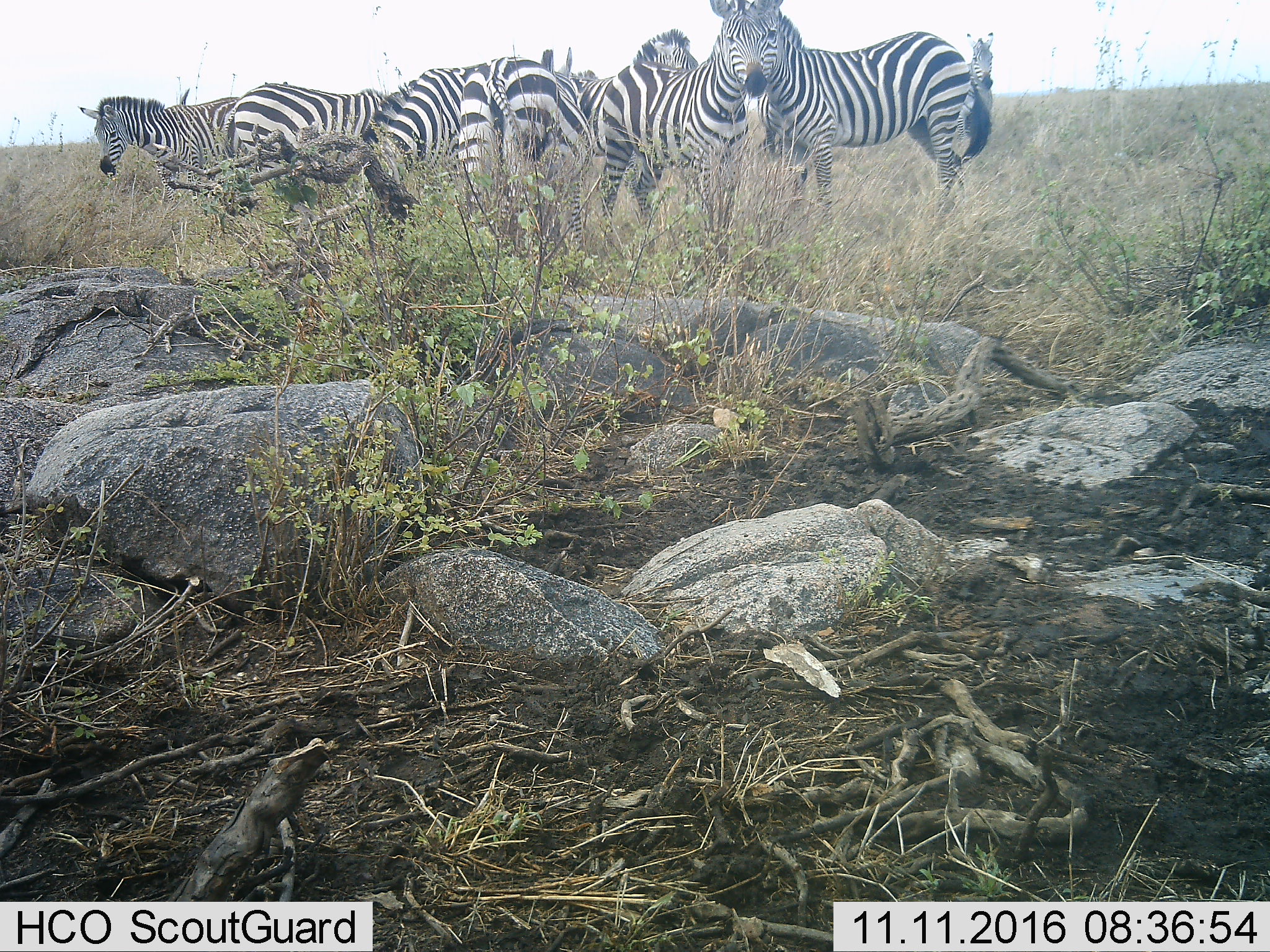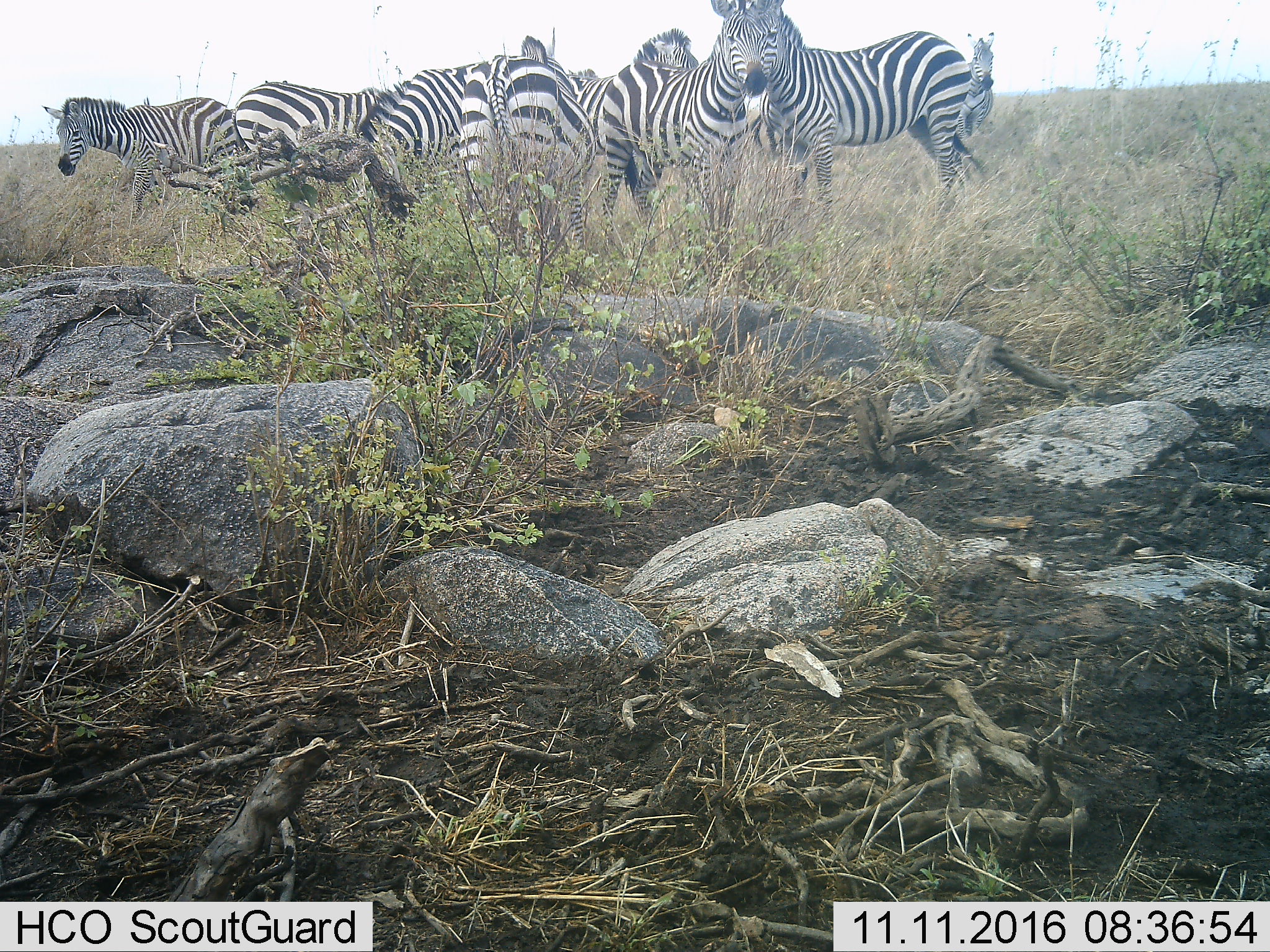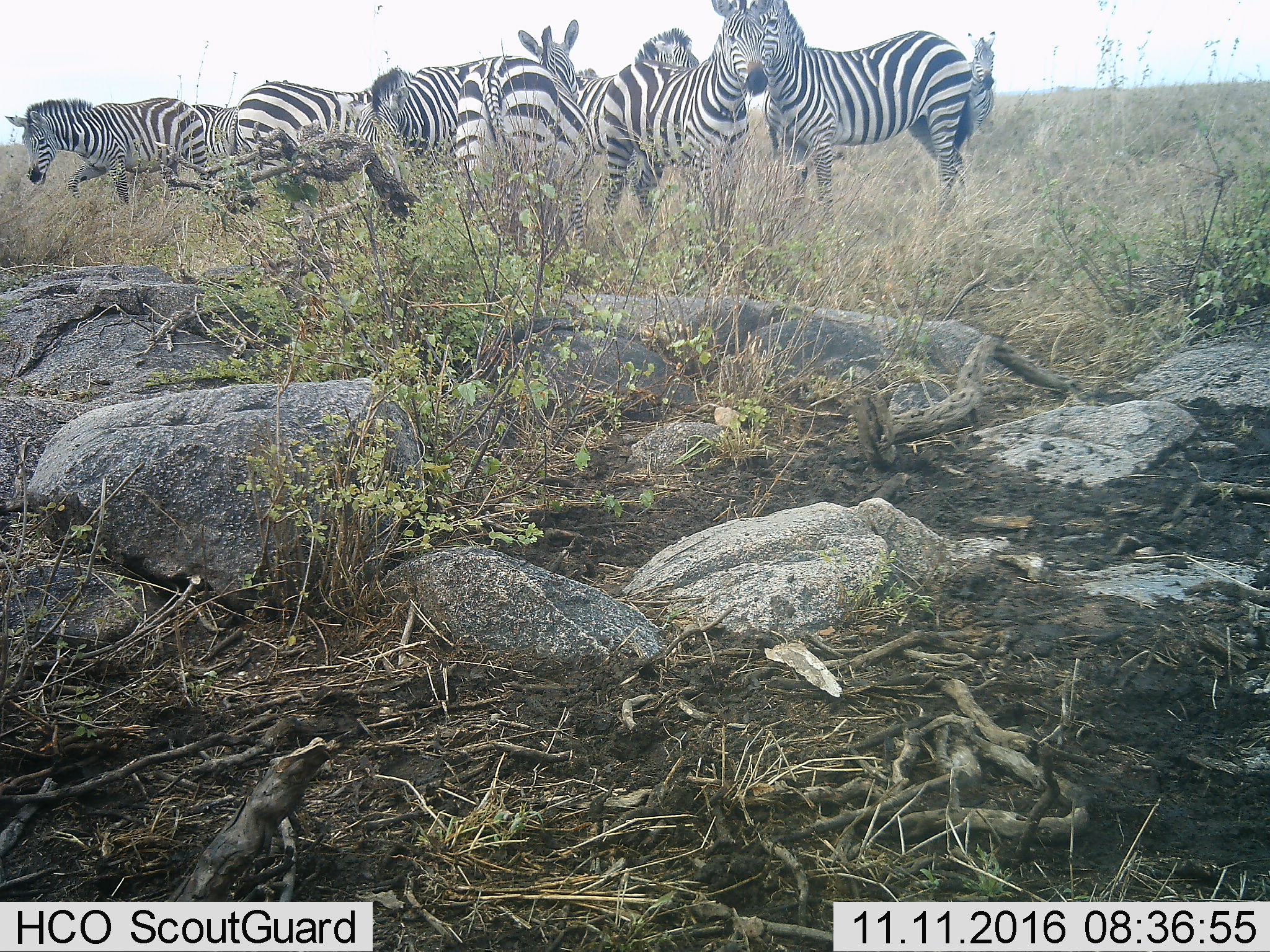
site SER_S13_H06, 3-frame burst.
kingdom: Animalia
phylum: Chordata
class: Mammalia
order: Perissodactyla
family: Equidae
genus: Equus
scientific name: Equus quagga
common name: plains zebra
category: zebraplains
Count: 9.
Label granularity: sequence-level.